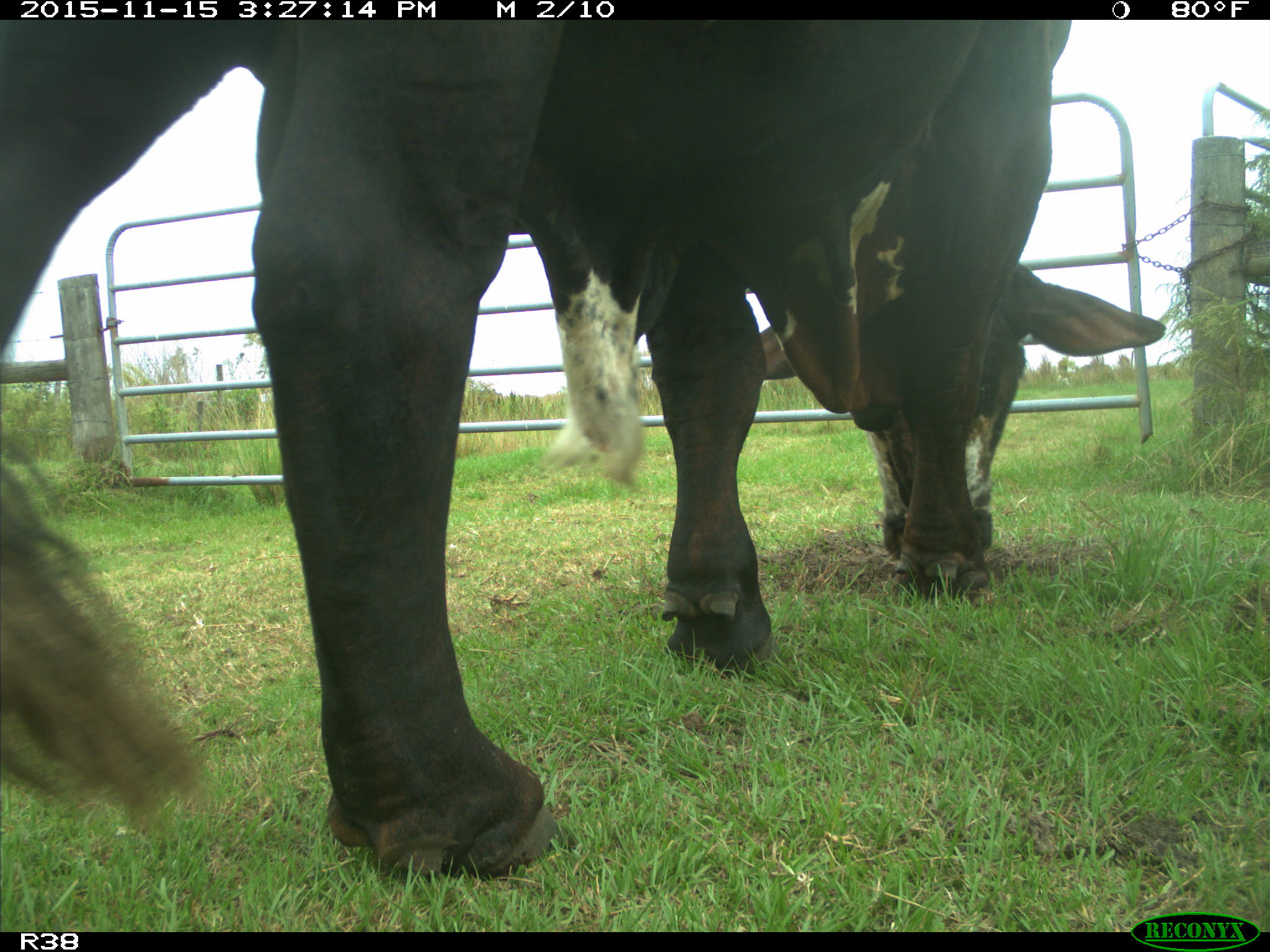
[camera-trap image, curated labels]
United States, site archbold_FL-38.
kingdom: Animalia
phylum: Chordata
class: Mammalia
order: Artiodactyla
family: Bovidae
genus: Bos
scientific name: Bos taurus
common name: domestic cow